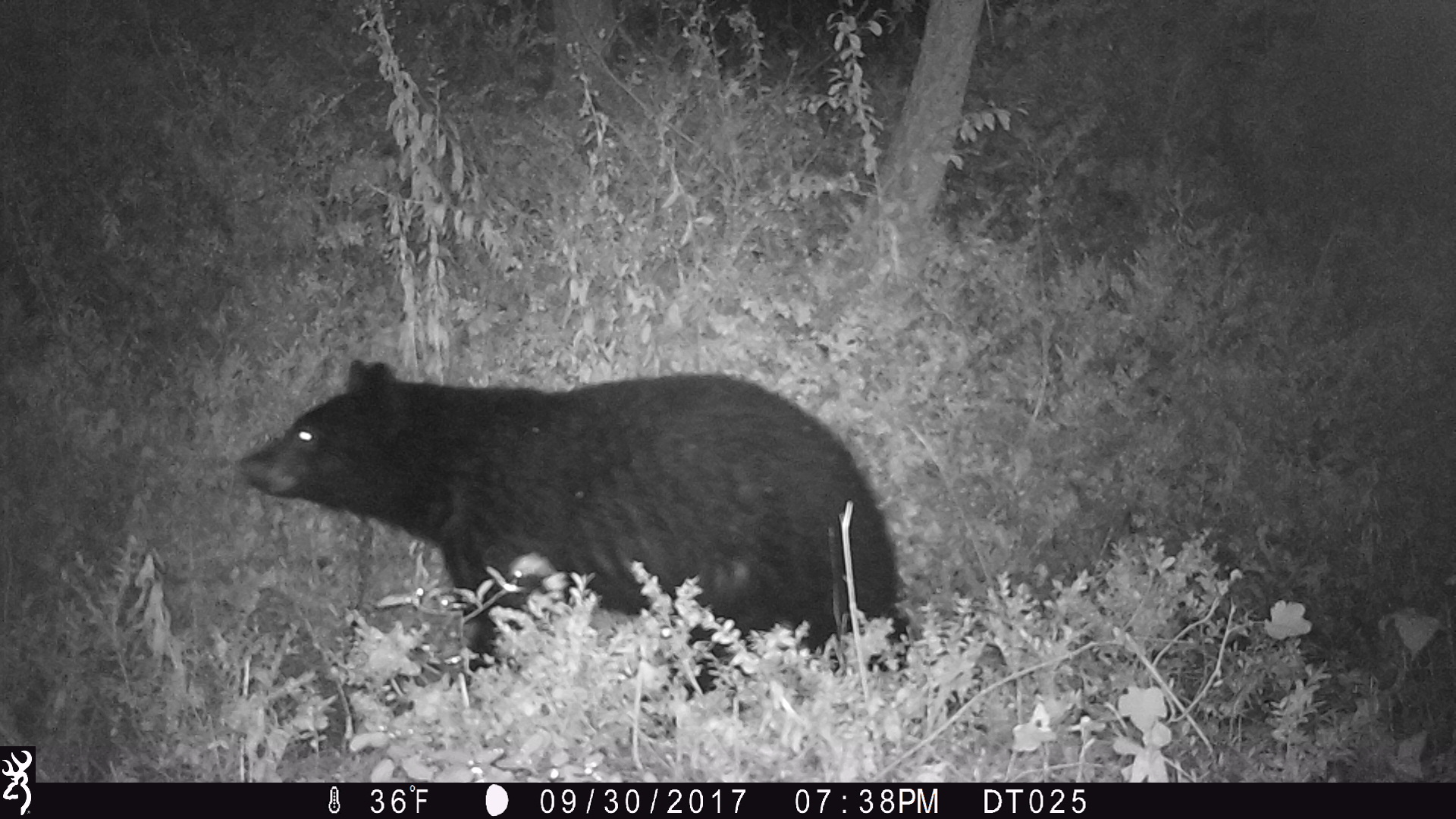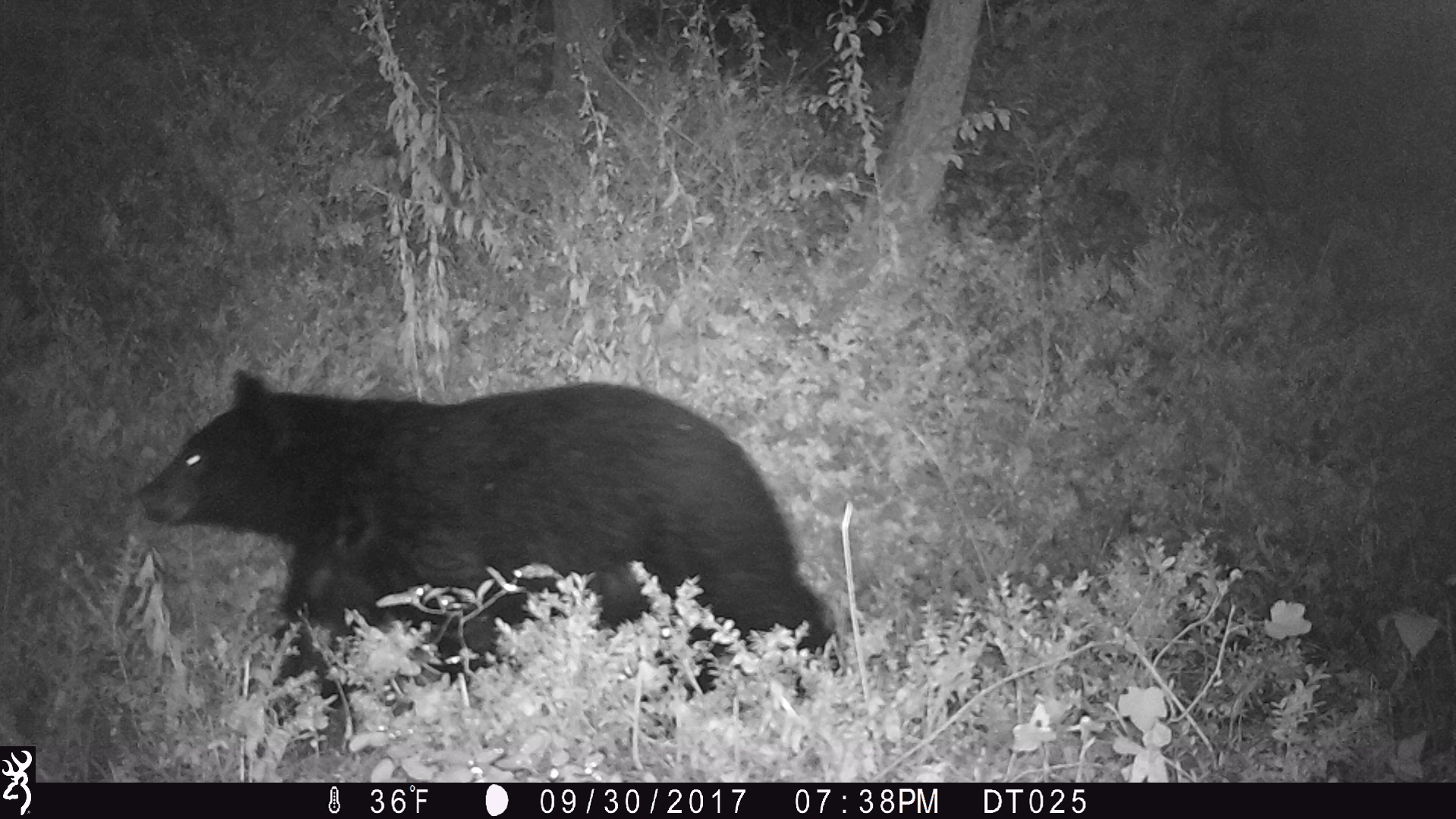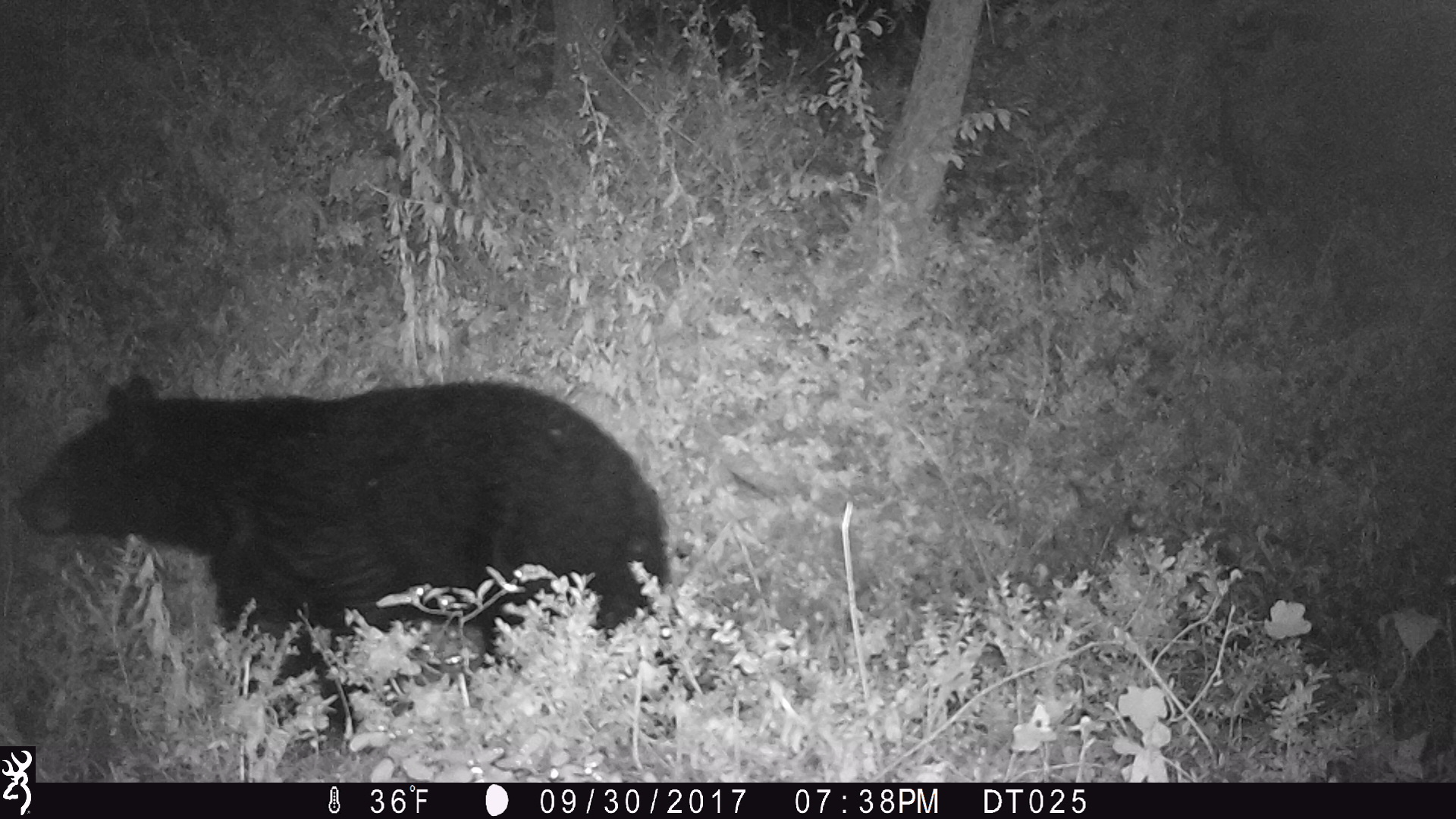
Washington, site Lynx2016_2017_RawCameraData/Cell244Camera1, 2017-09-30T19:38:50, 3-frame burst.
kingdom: Animalia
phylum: Chordata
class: Mammalia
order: Carnivora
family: Ursidae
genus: Ursus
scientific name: Ursus americanus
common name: american black bear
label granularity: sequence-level